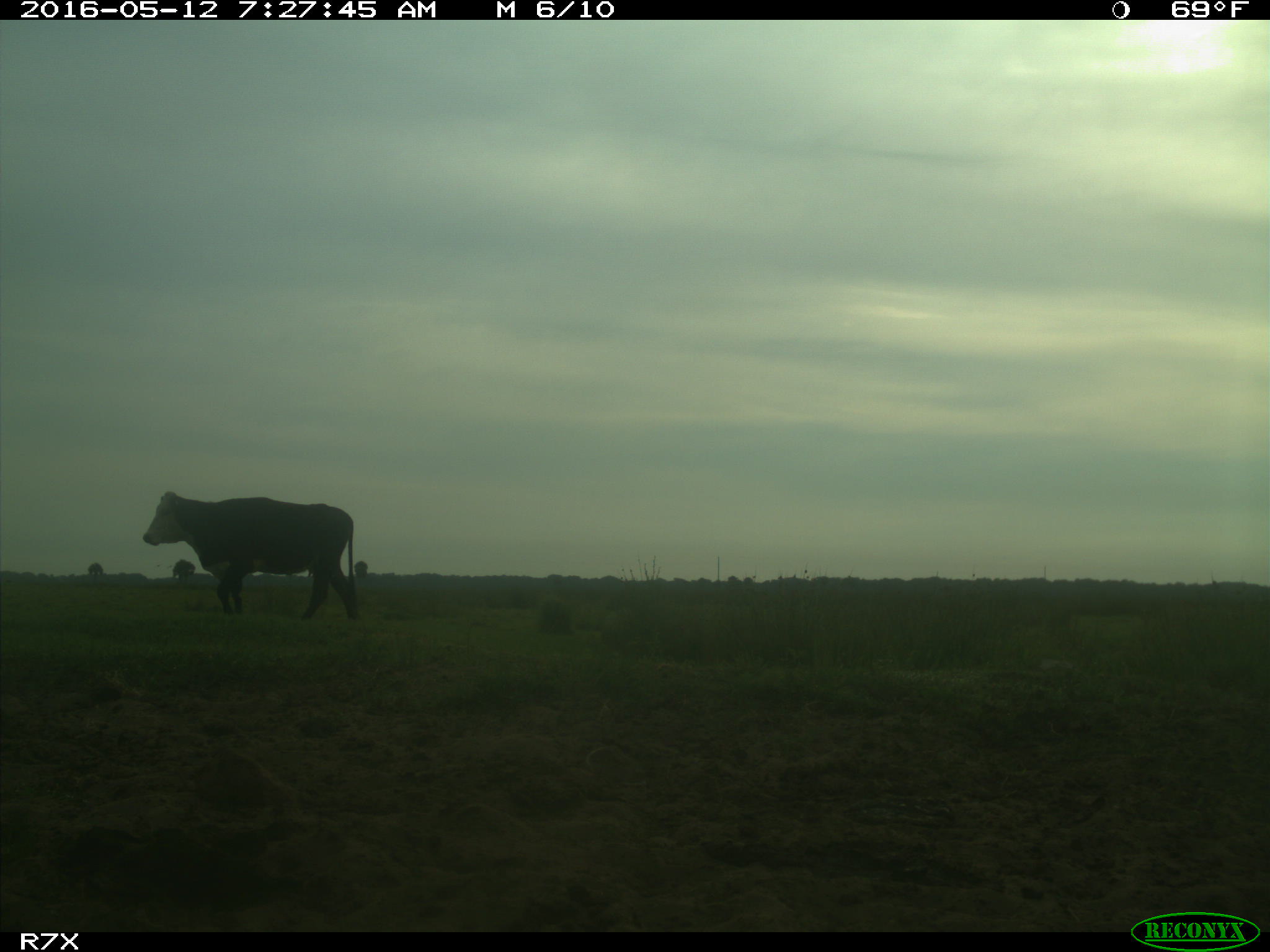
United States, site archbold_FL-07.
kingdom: Animalia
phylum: Chordata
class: Mammalia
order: Artiodactyla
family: Bovidae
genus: Bos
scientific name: Bos taurus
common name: domestic cow